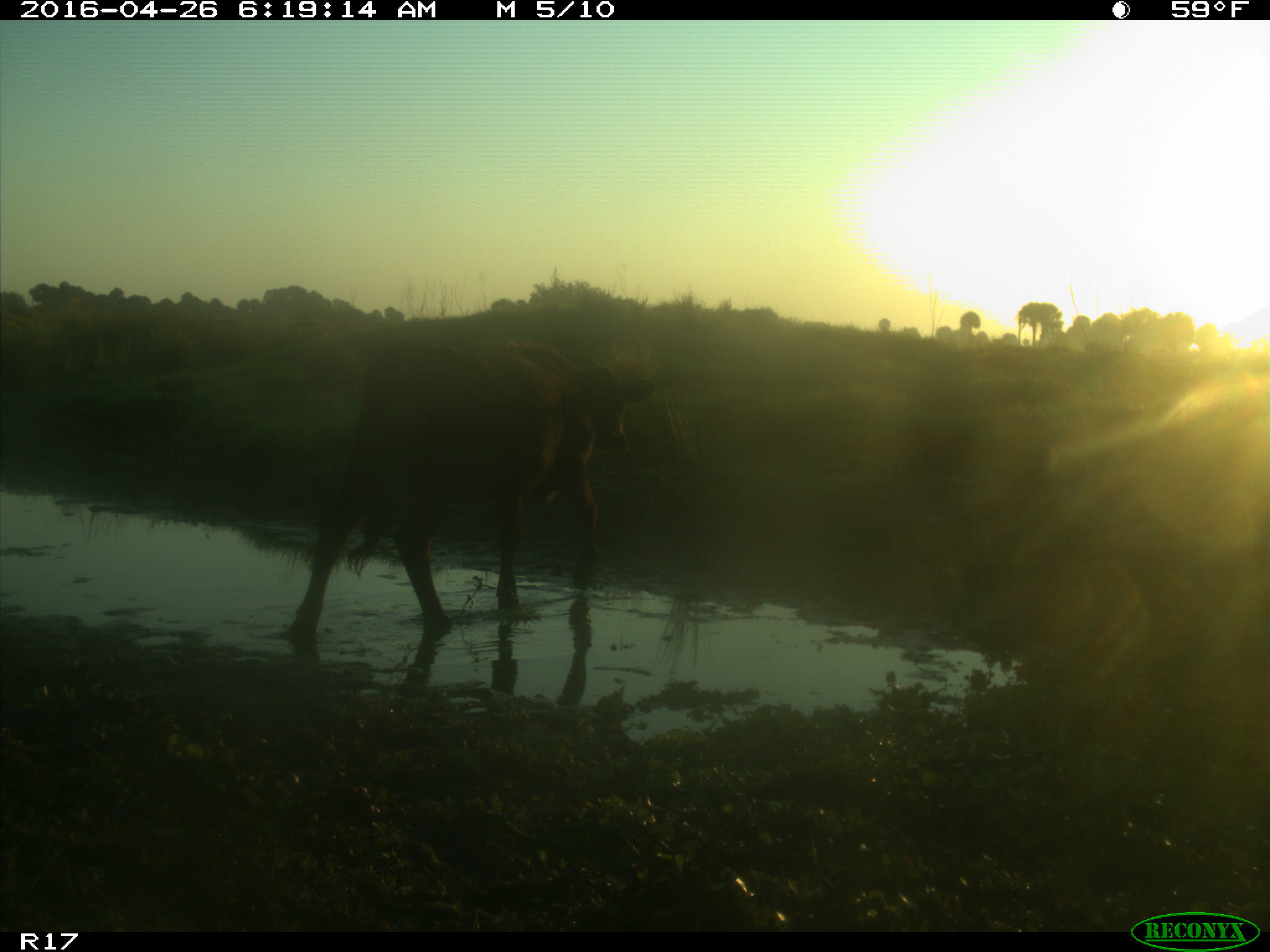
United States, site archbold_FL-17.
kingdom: Animalia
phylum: Chordata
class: Mammalia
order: Artiodactyla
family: Bovidae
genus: Bos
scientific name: Bos taurus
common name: domestic cow